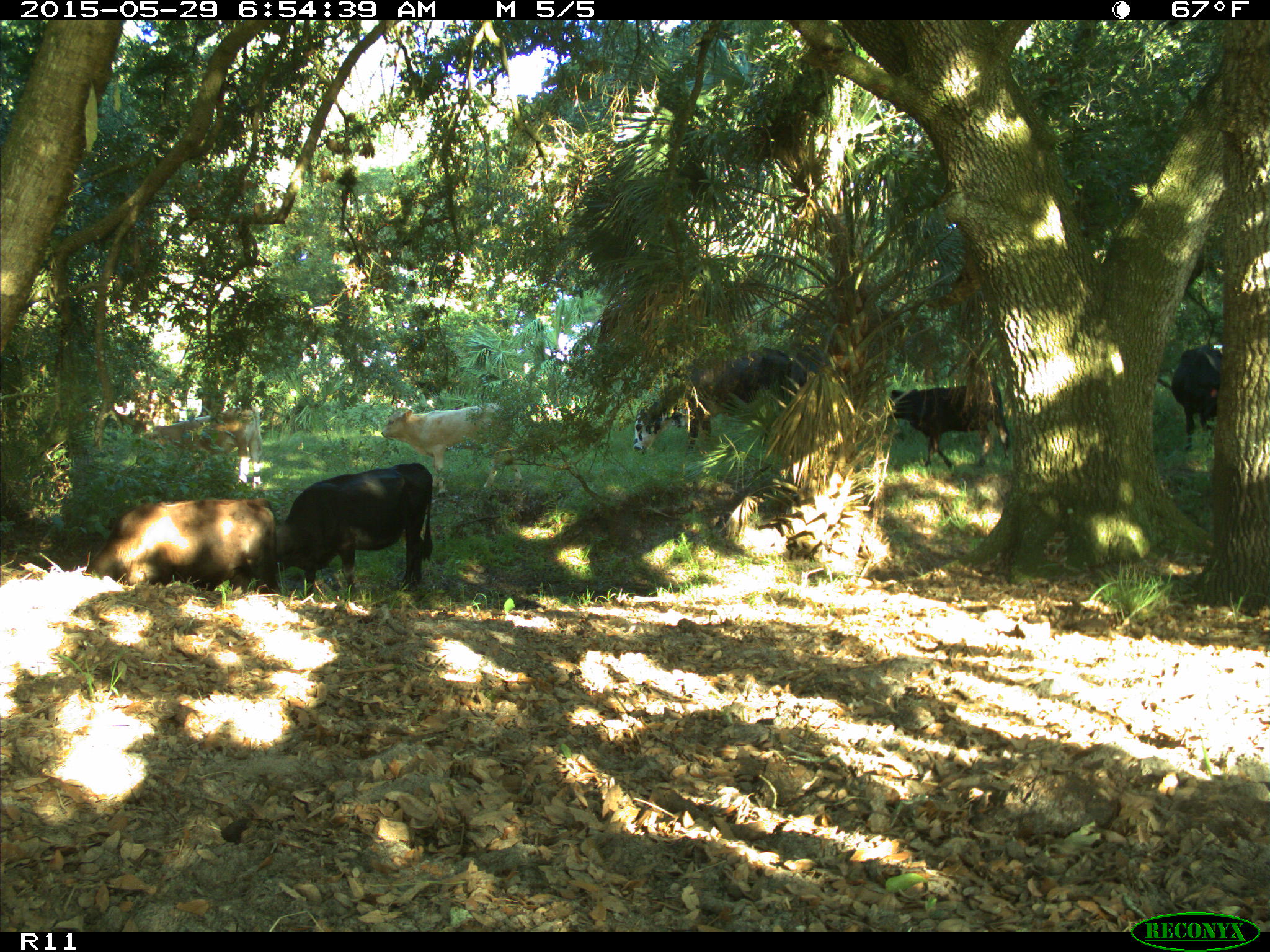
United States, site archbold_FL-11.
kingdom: Animalia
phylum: Chordata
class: Mammalia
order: Artiodactyla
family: Bovidae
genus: Bos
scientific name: Bos taurus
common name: domestic cow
Bos taurus (domestic cow).